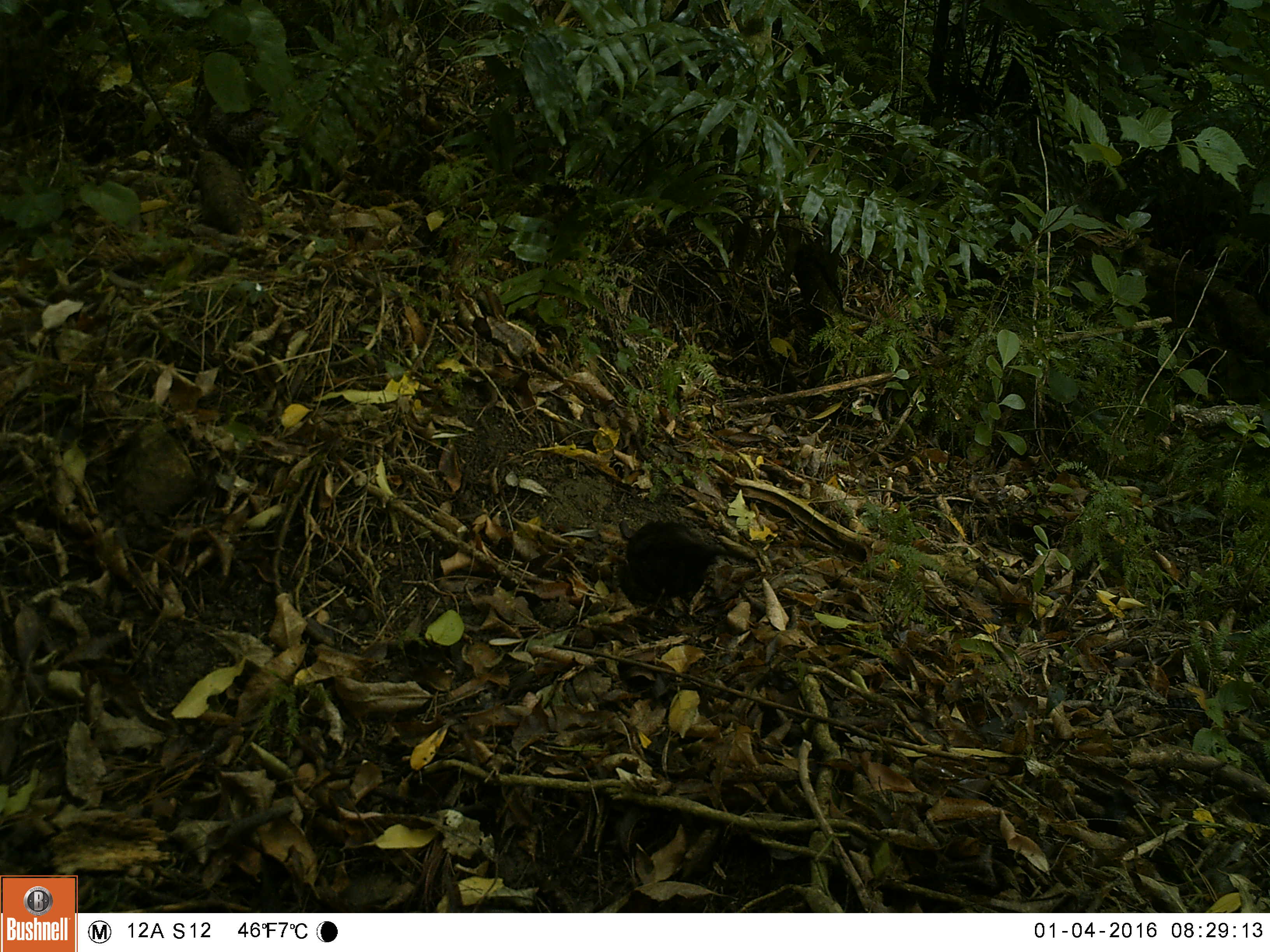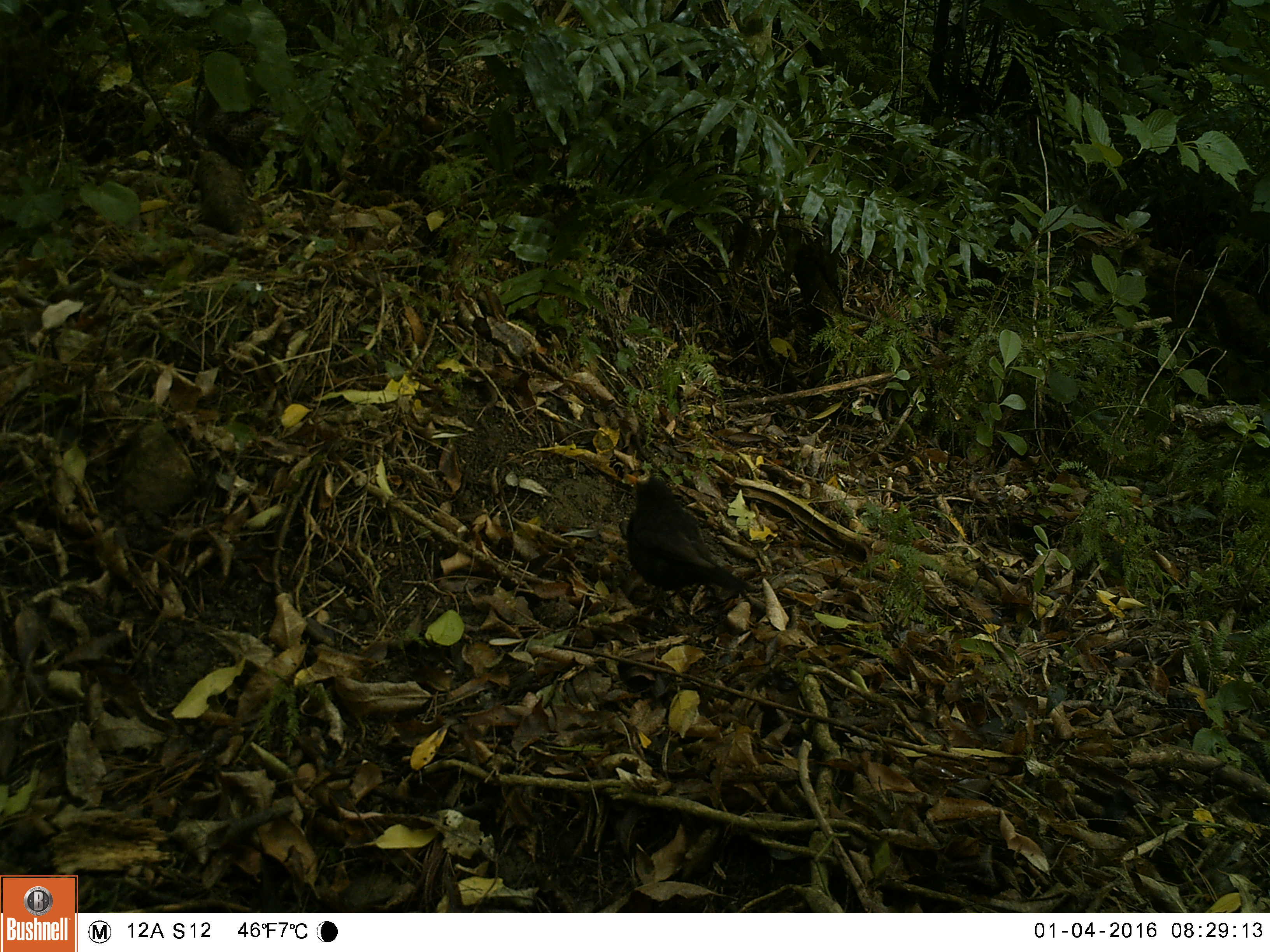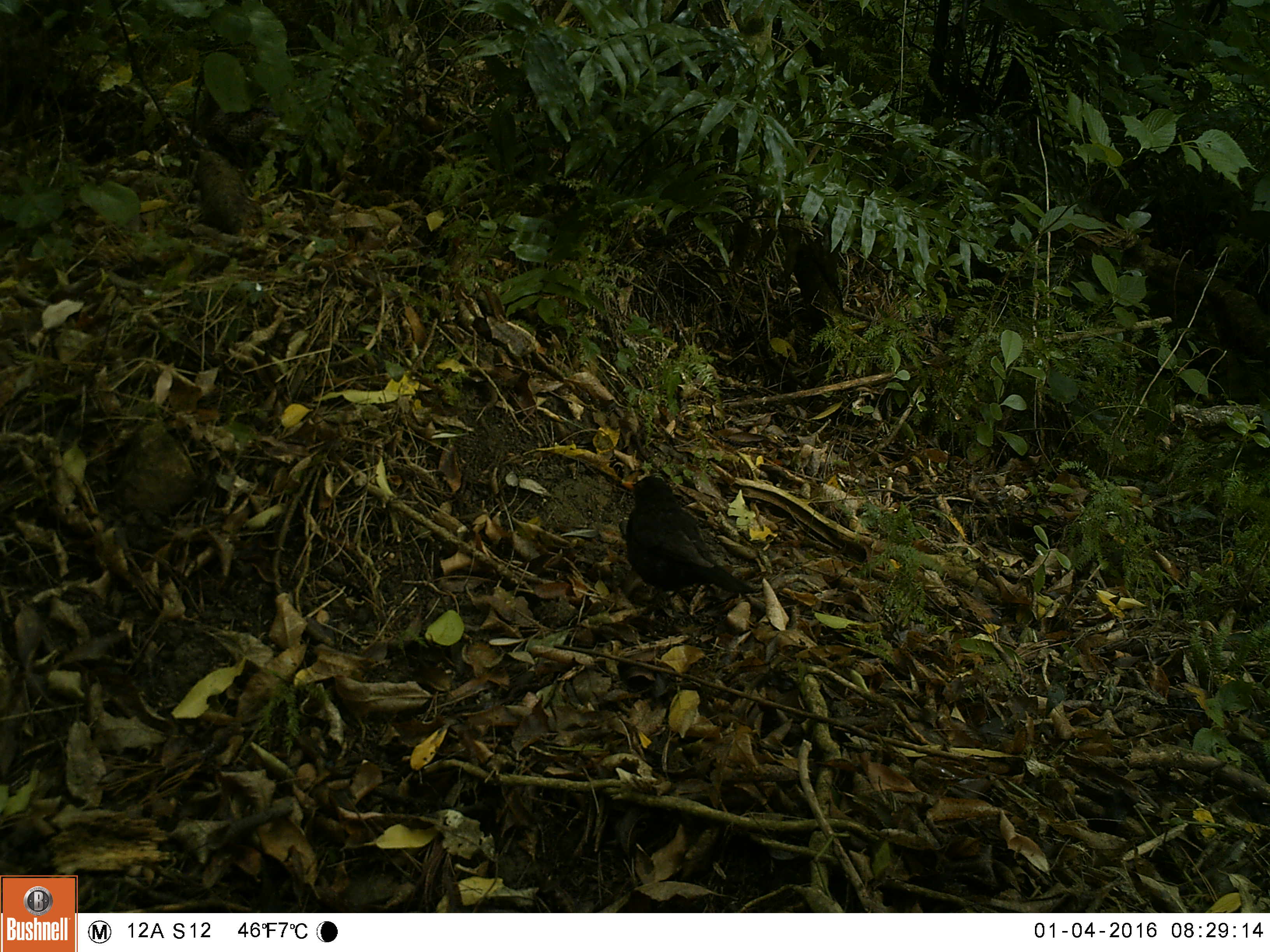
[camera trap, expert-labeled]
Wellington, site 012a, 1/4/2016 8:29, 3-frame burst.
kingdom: Animalia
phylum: Chordata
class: Aves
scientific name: Aves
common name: bird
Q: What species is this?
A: Bird (Aves).